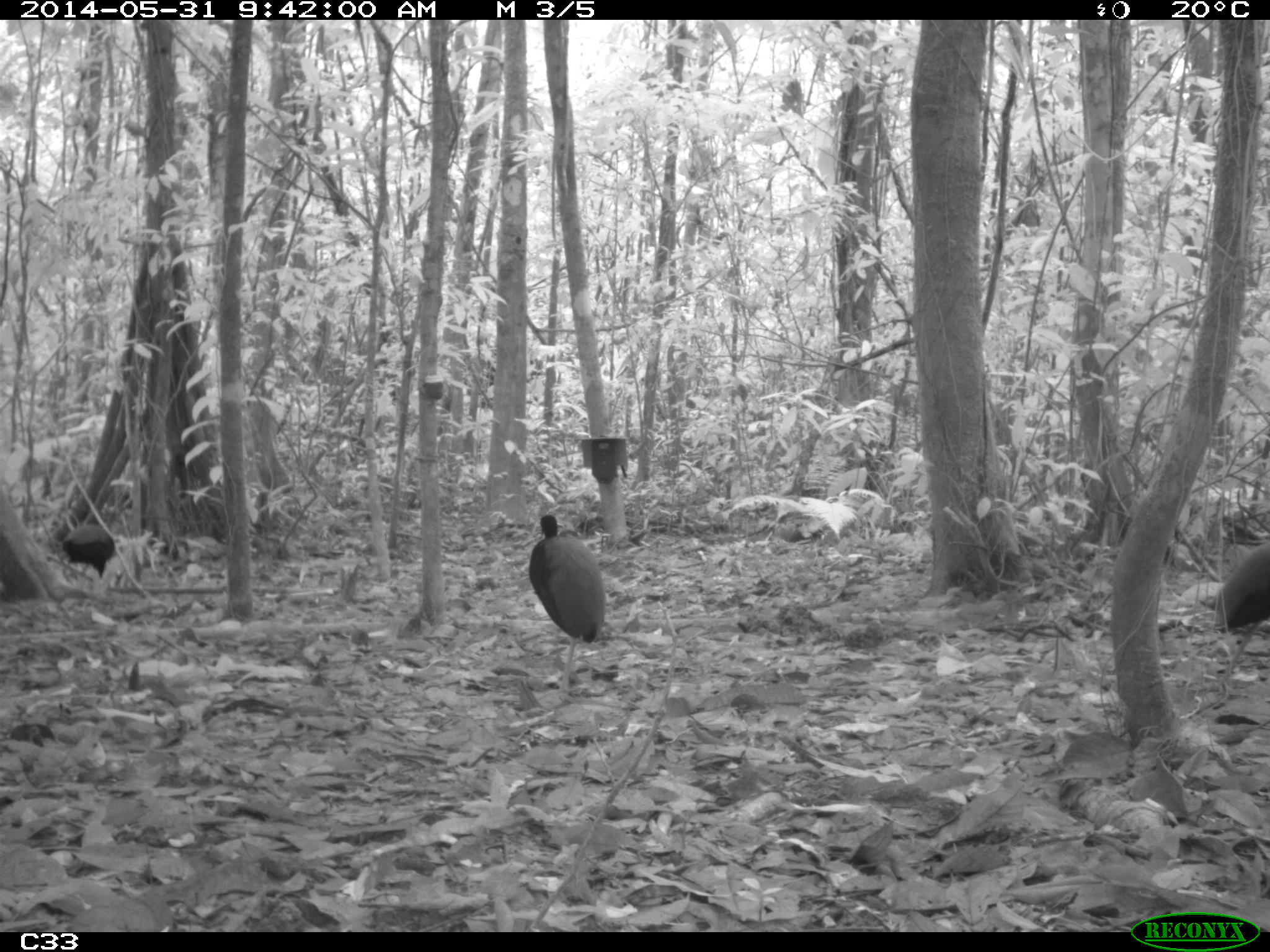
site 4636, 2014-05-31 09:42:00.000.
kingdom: Animalia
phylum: Chordata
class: Aves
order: Gruiformes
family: Psophiidae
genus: Psophia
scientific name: Psophia crepitans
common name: gray-winged trumpeter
Psophia crepitans (gray-winged trumpeter), count 5, age adult.